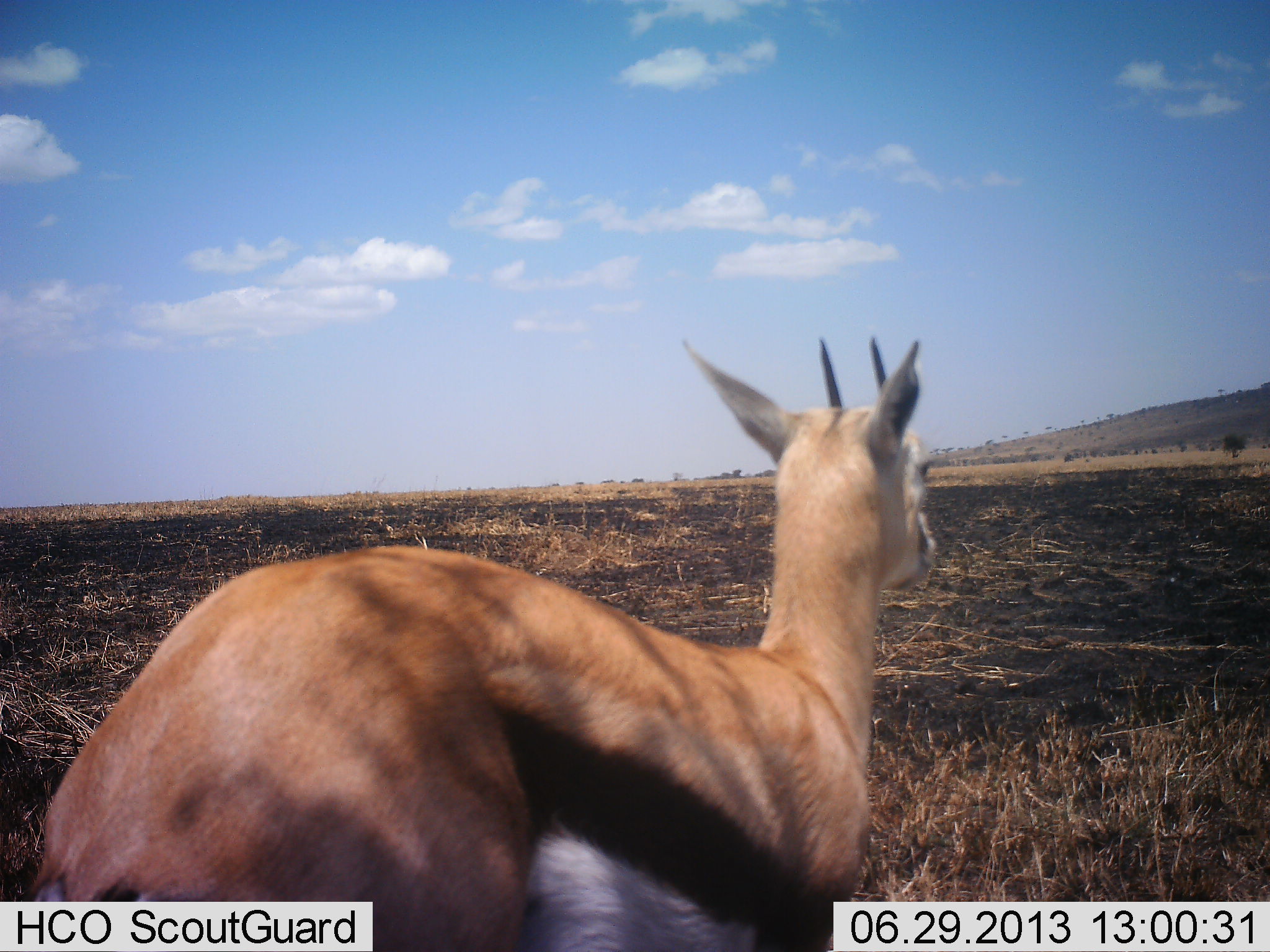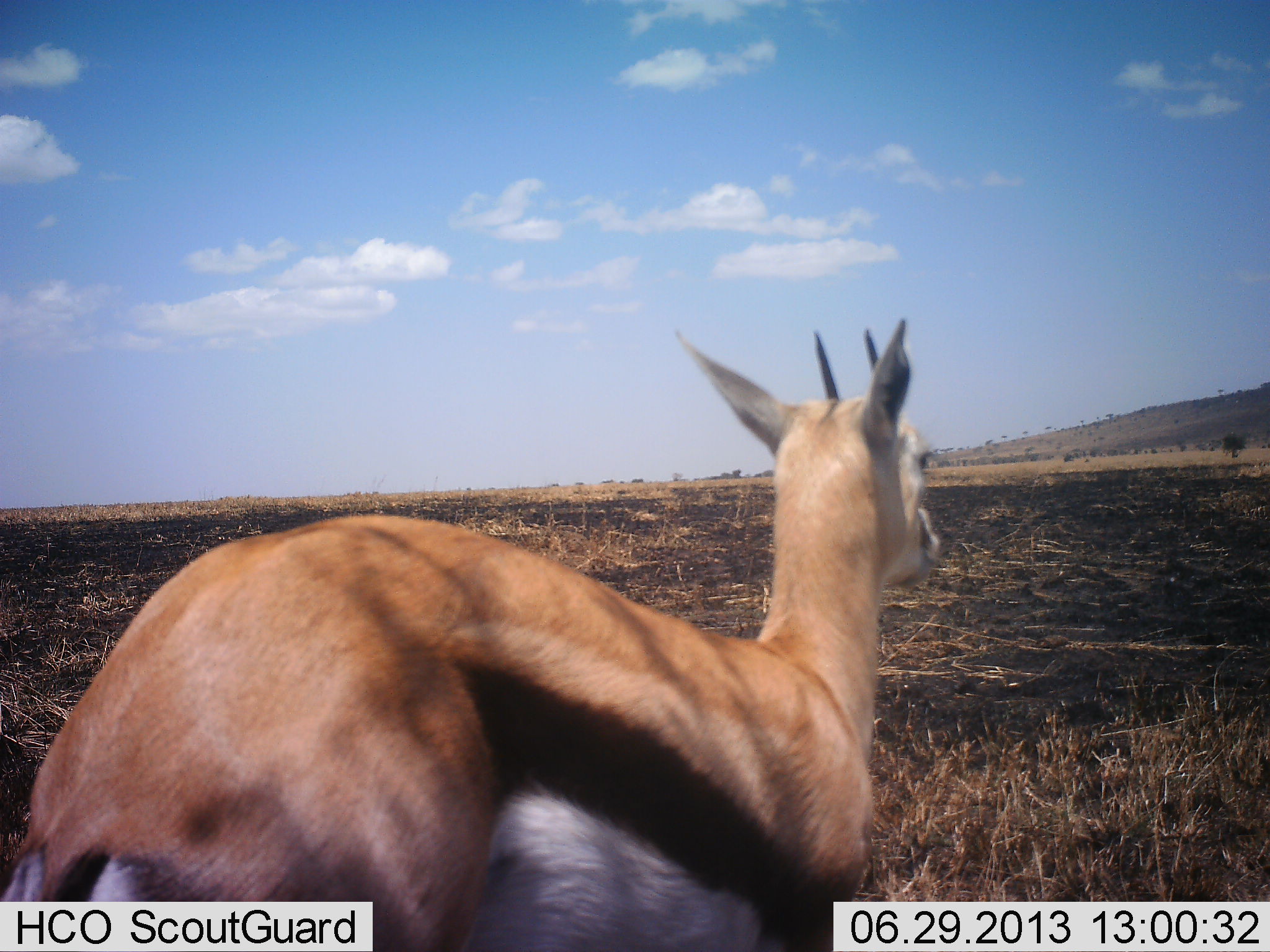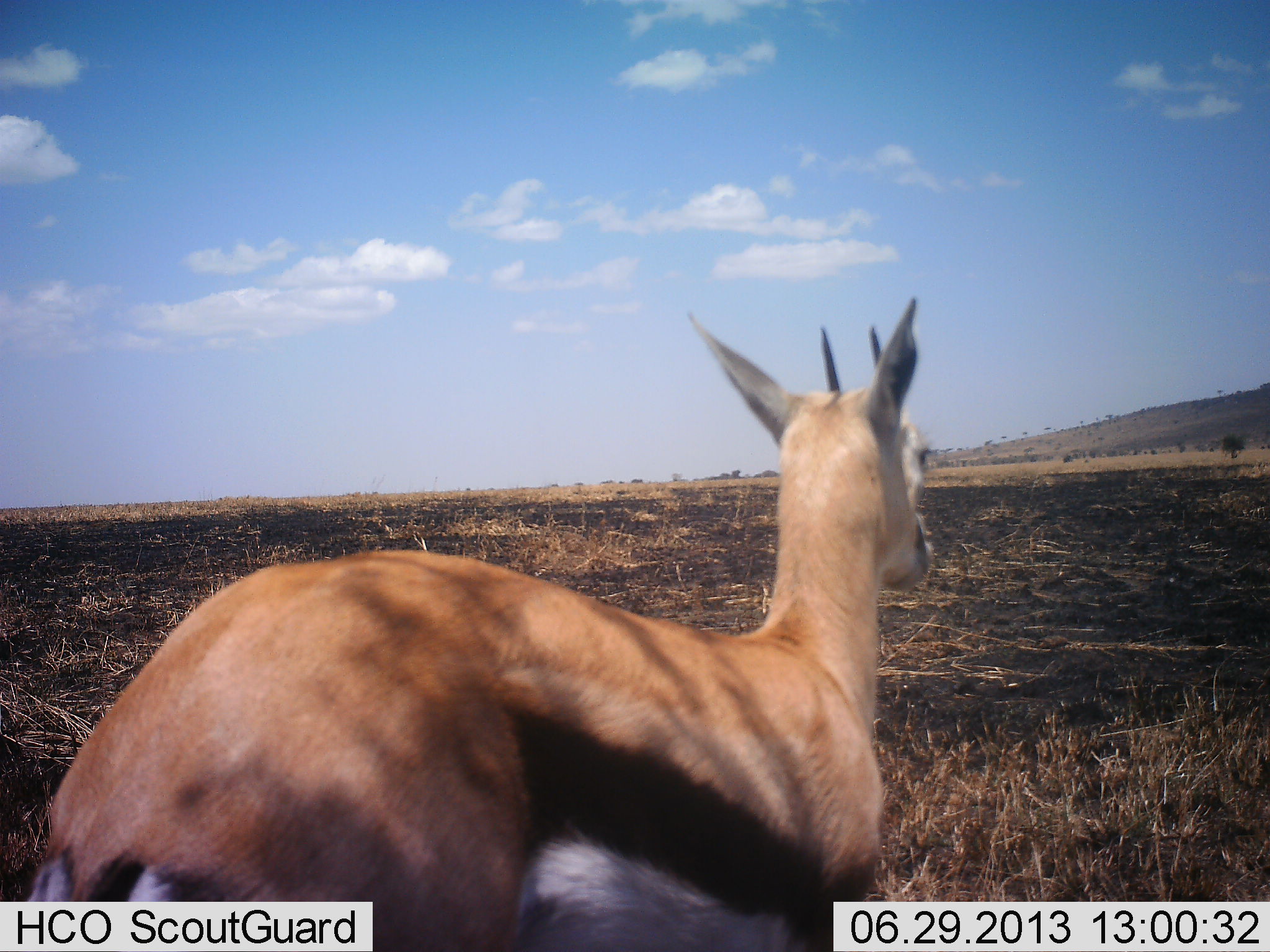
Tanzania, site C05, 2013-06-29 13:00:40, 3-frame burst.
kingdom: Animalia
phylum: Chordata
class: Mammalia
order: Artiodactyla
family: Bovidae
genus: Eudorcas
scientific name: Eudorcas thomsonii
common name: thomson's gazelle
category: gazellethomsons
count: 1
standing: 71%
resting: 5%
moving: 43%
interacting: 0%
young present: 0%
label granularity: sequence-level